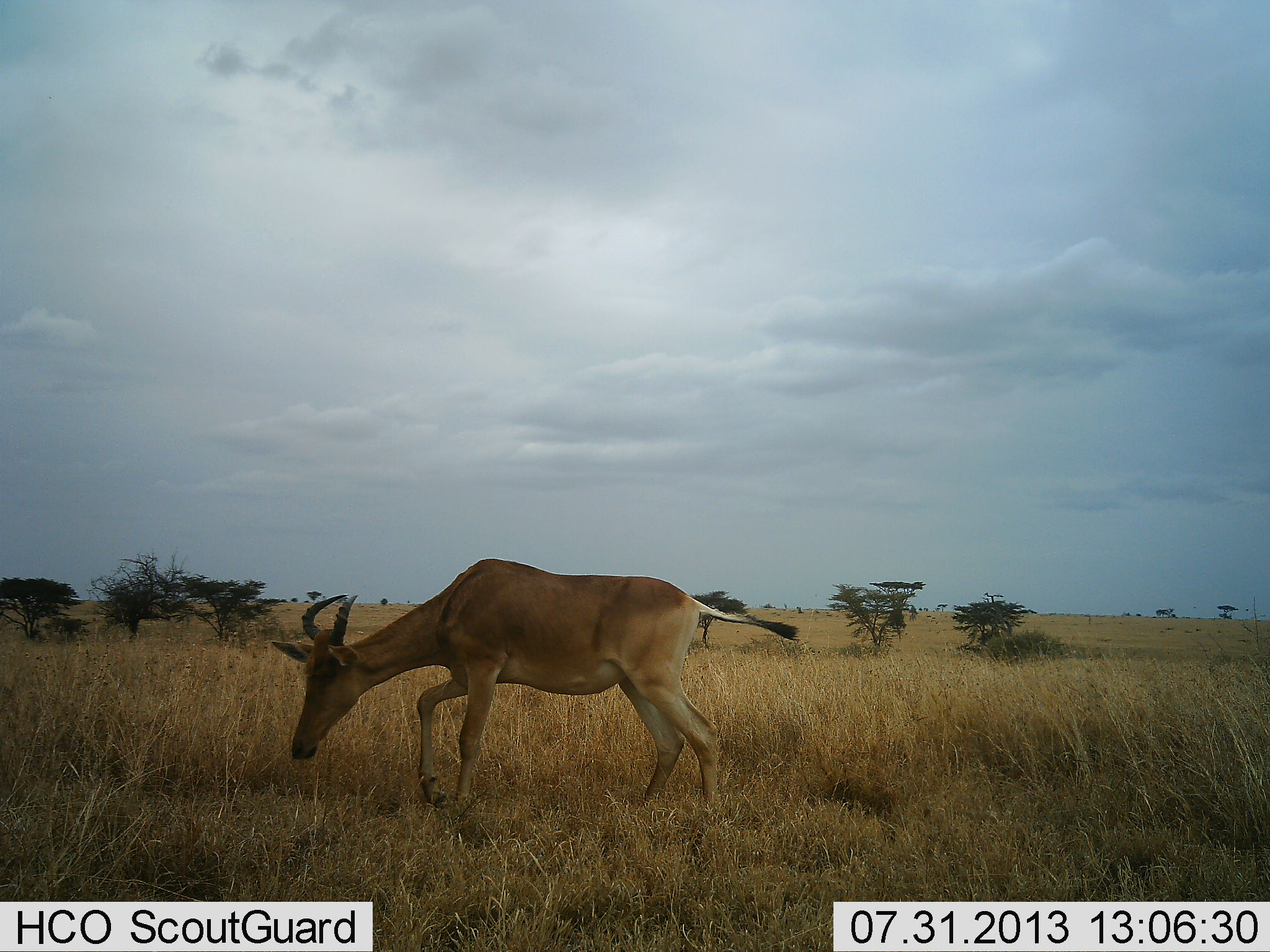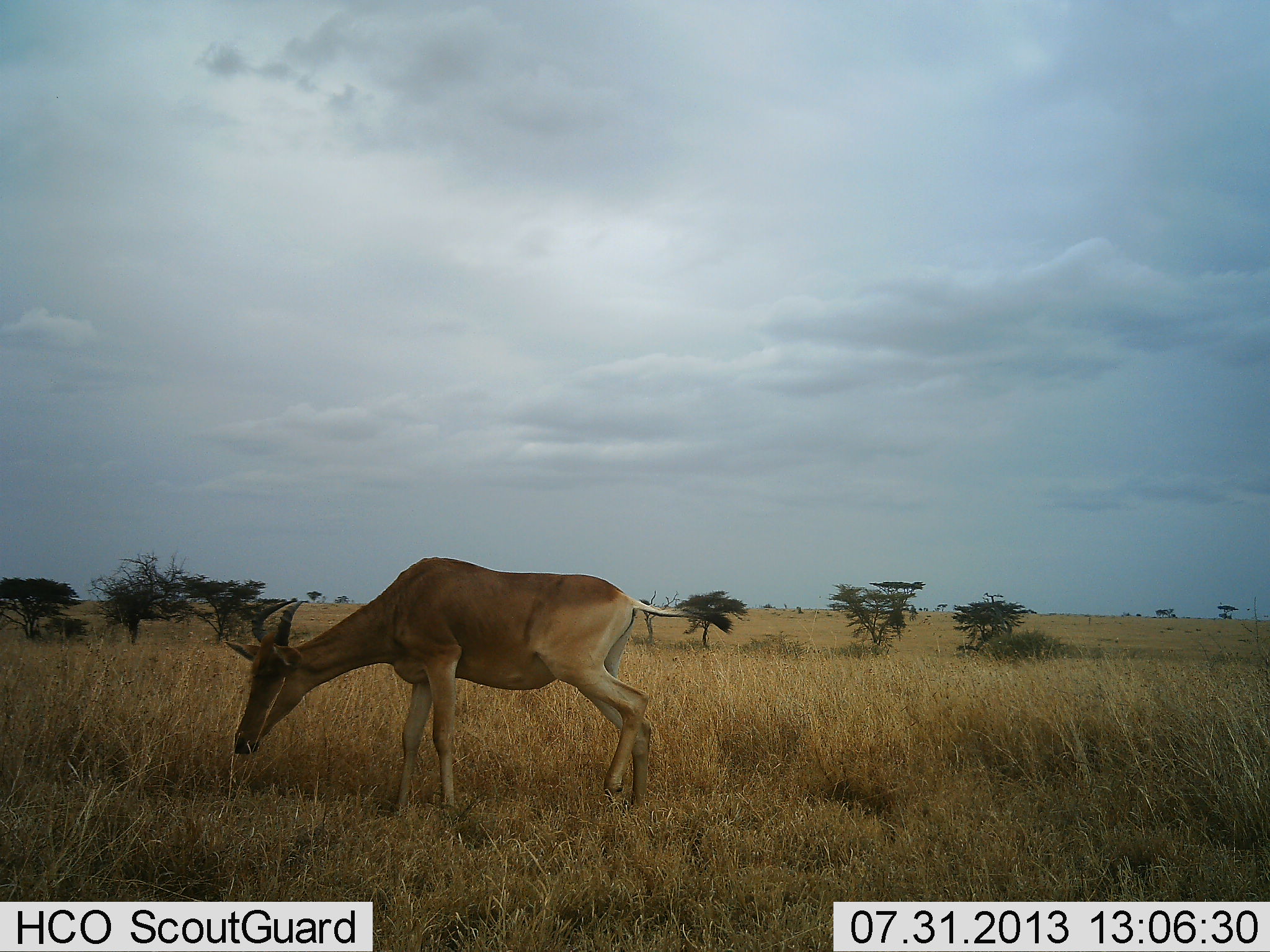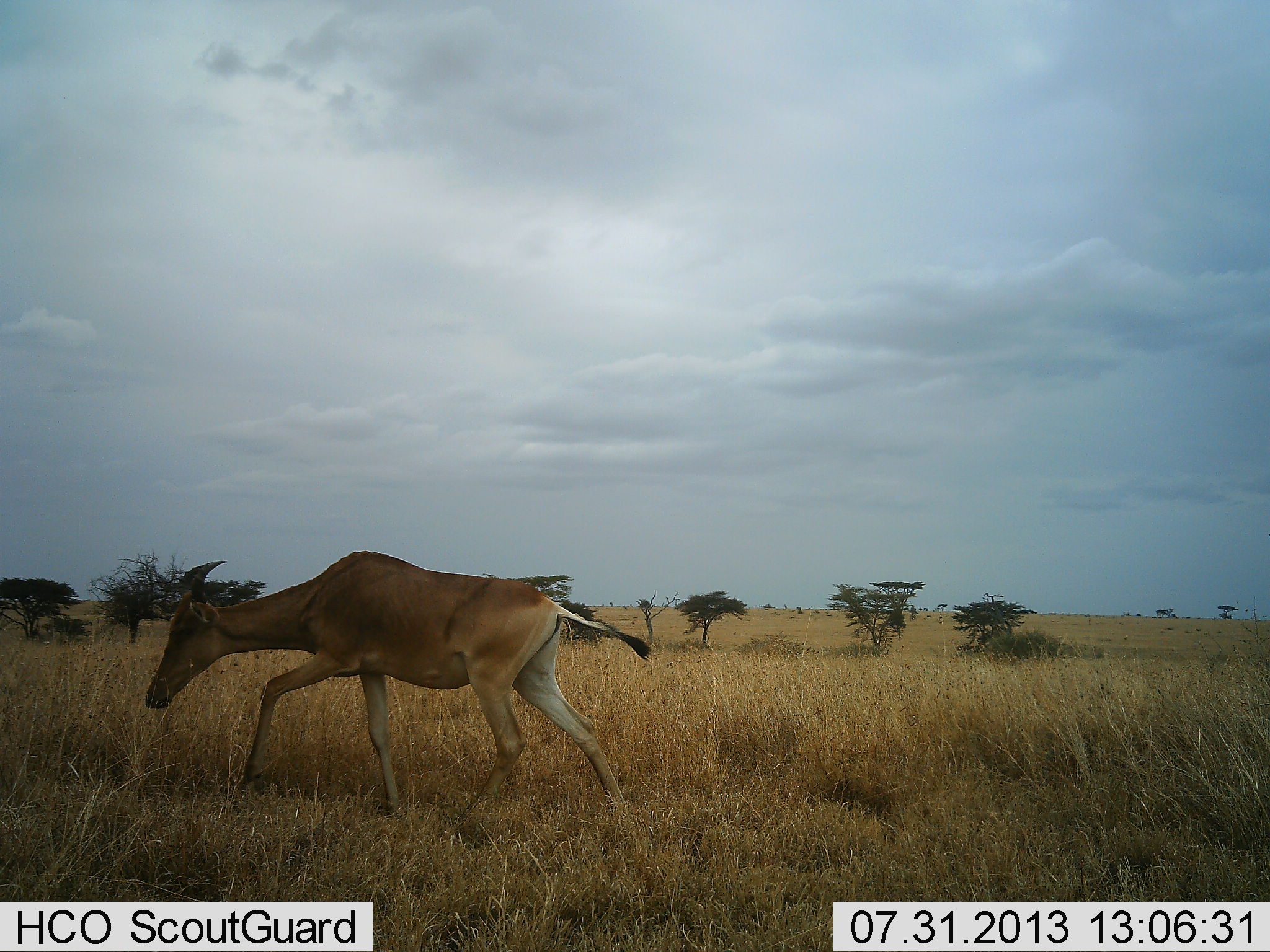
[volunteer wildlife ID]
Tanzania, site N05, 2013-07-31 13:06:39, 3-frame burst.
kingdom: Animalia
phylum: Chordata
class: Mammalia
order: Artiodactyla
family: Bovidae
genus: Alcelaphus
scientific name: Alcelaphus buselaphus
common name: hartebeest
Hartebeest (Alcelaphus buselaphus), count 1. Behavior (volunteer vote fractions): standing 0%, resting 0%, moving 78%, interacting 0%. Young present (vote fraction): 0%. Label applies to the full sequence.